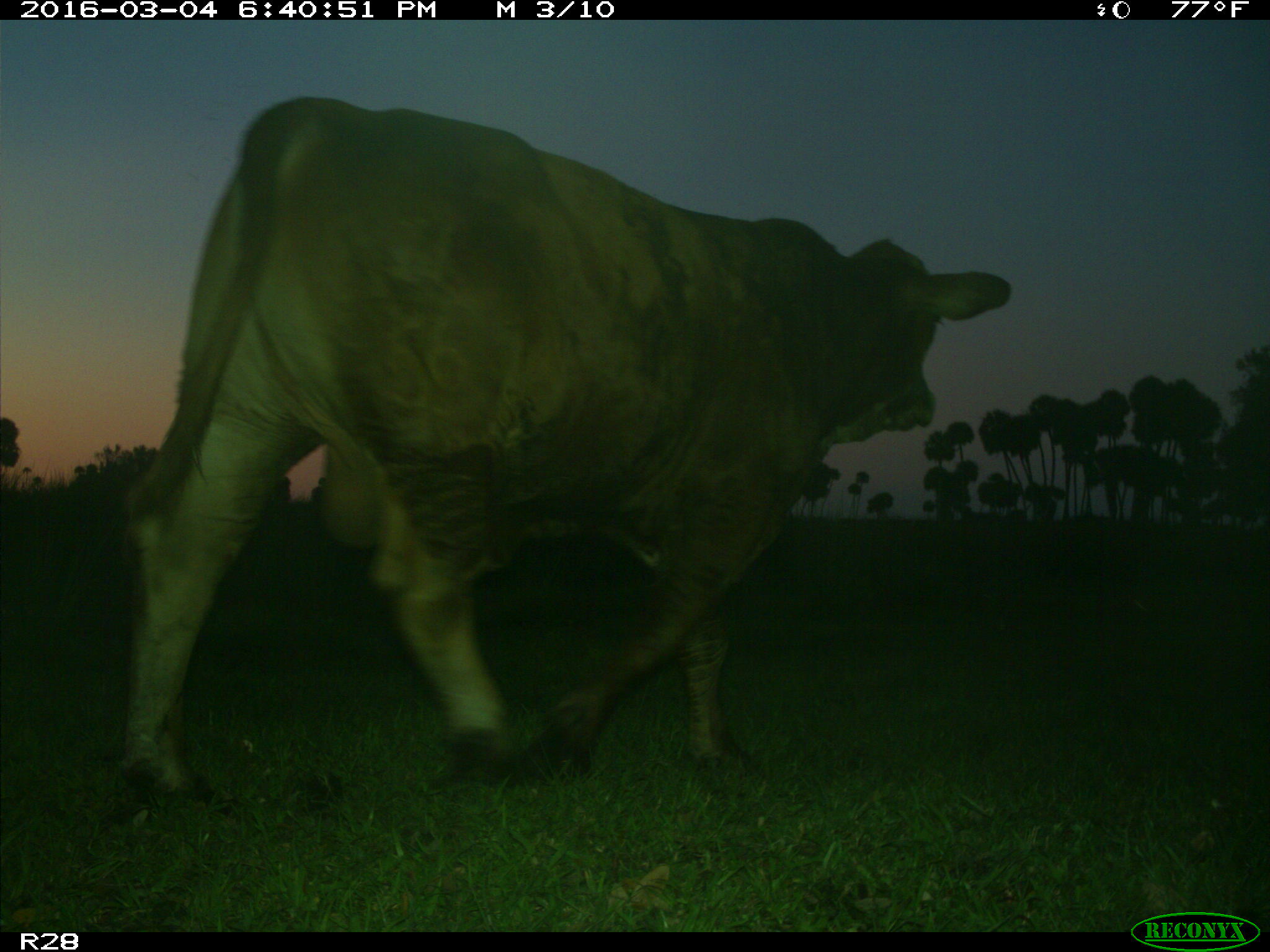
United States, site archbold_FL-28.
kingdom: Animalia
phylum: Chordata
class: Mammalia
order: Artiodactyla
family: Bovidae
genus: Bos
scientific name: Bos taurus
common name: domestic cow